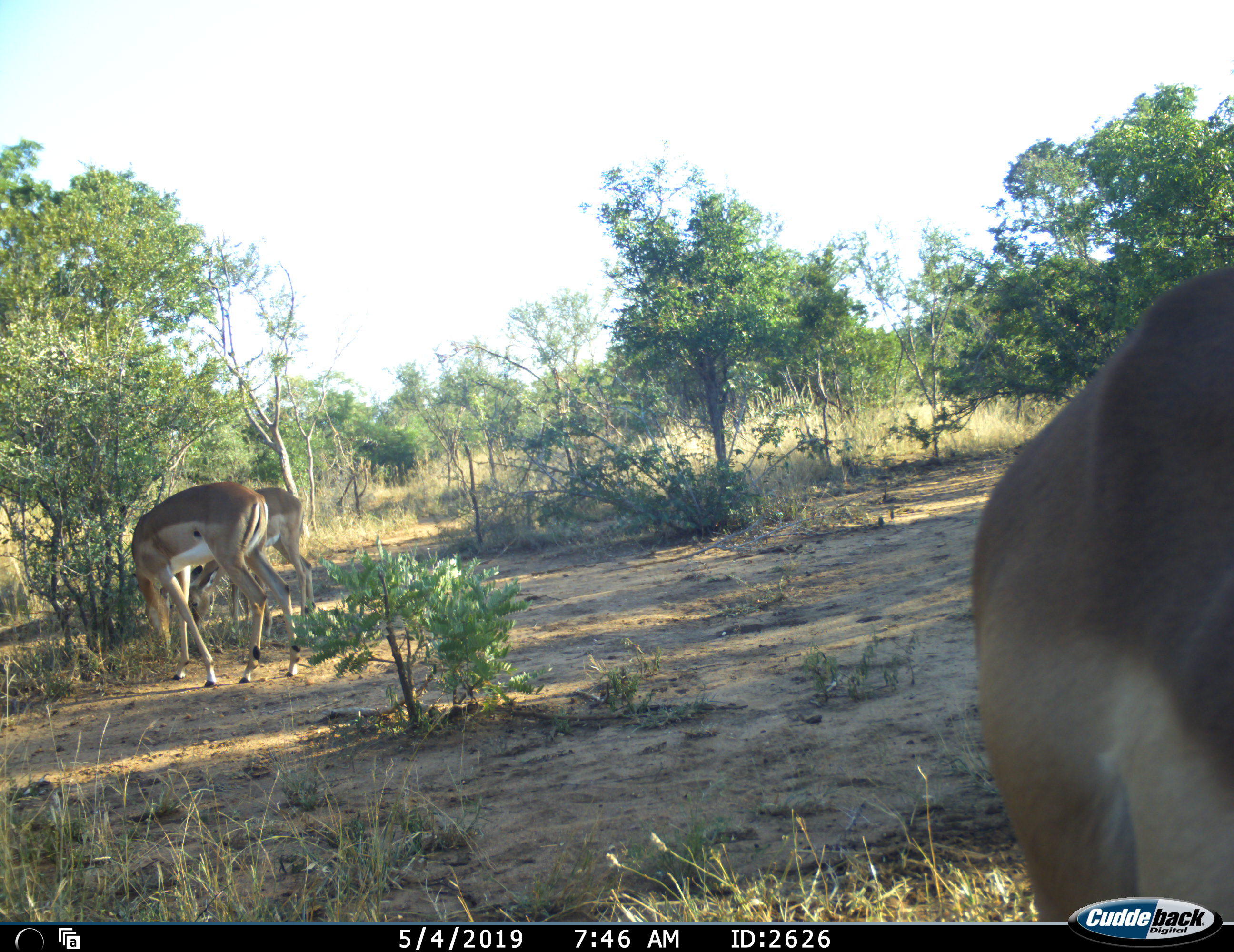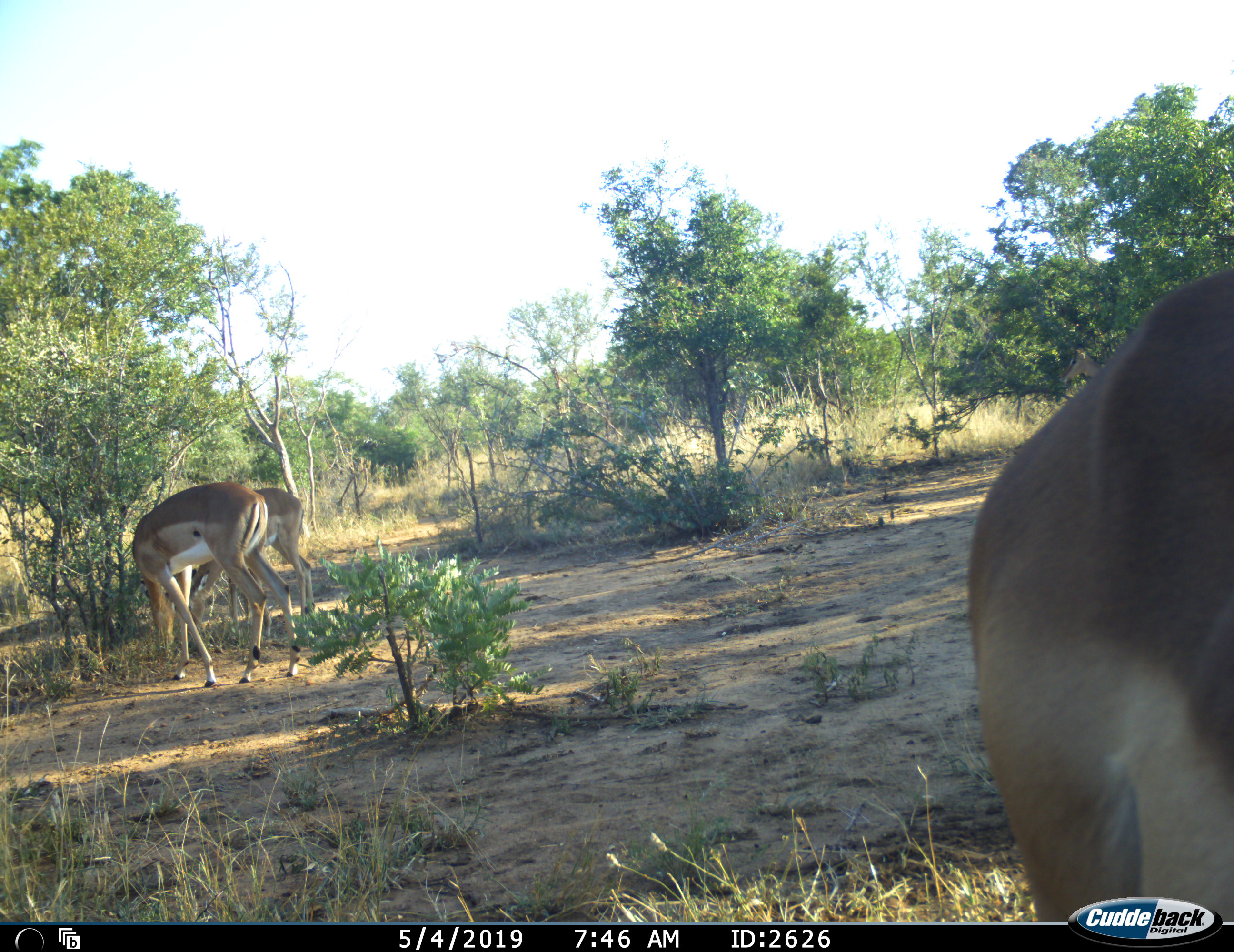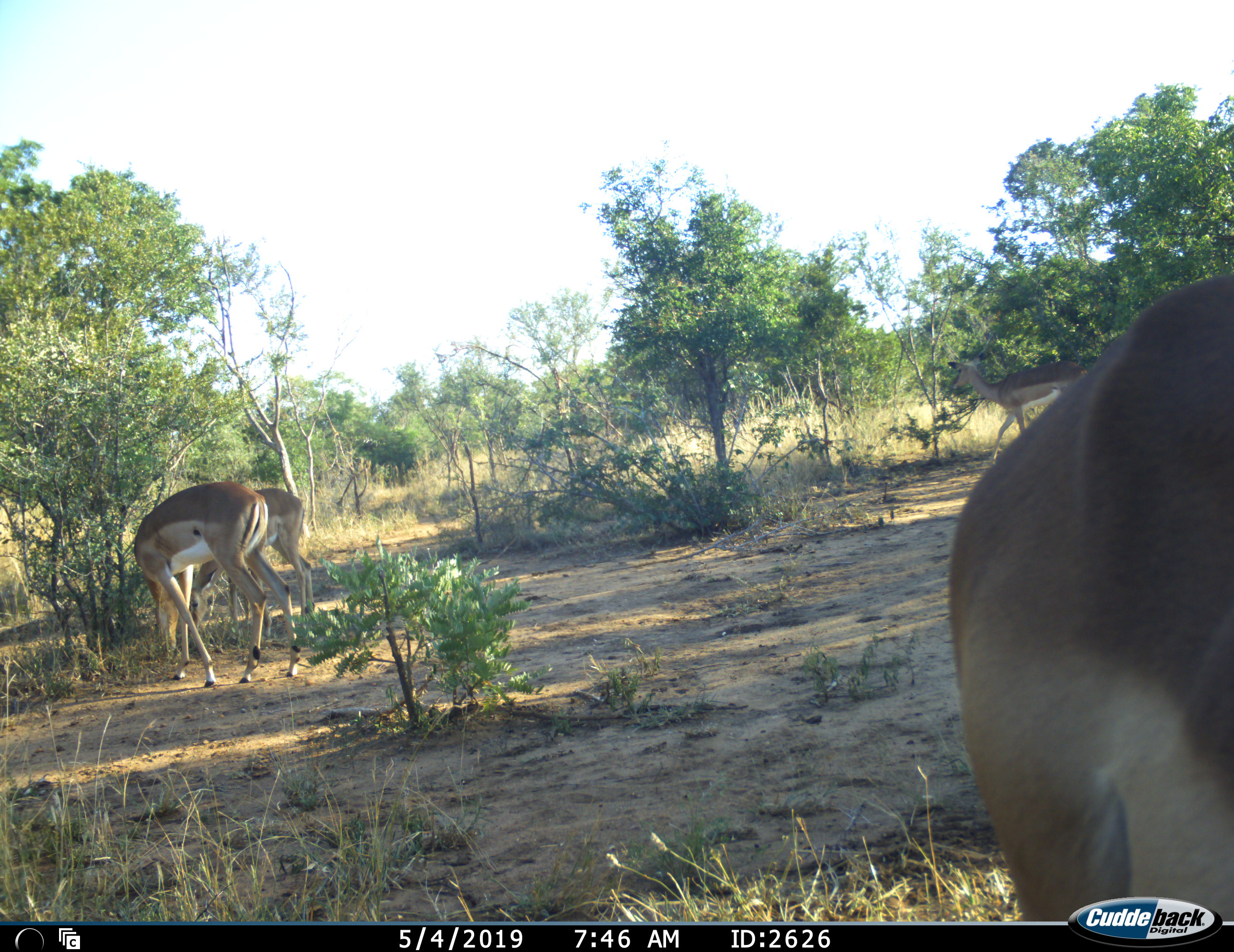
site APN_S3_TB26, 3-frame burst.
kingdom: Animalia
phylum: Chordata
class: Mammalia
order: Artiodactyla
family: Bovidae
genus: Aepyceros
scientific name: Aepyceros melampus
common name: impala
Impala (Aepyceros melampus), count 3. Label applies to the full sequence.